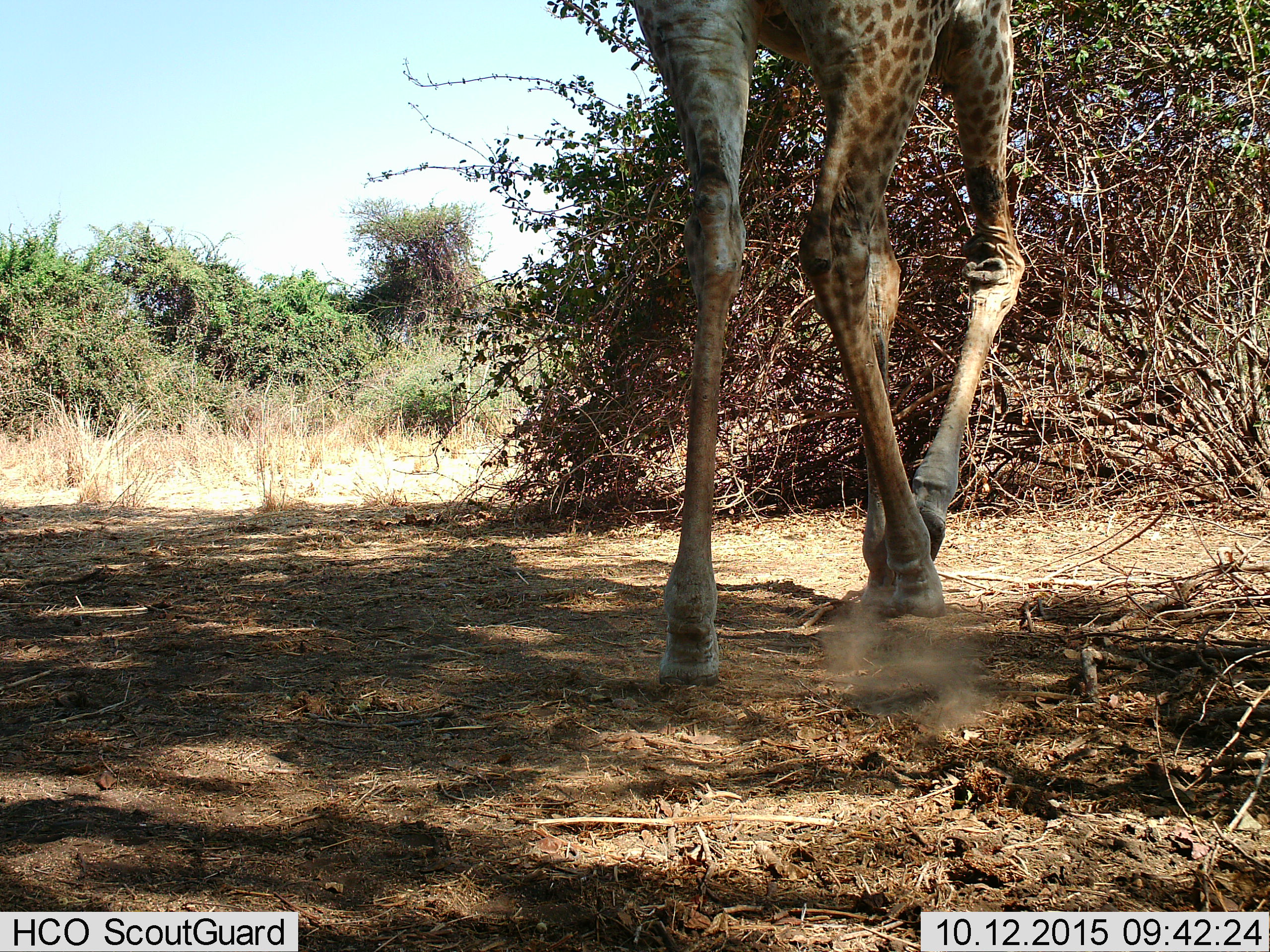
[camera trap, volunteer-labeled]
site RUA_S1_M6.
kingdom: Animalia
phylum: Chordata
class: Mammalia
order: Artiodactyla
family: Giraffidae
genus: Giraffa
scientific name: Giraffa camelopardalis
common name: giraffe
Giraffe (Giraffa camelopardalis), count 1. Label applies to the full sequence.